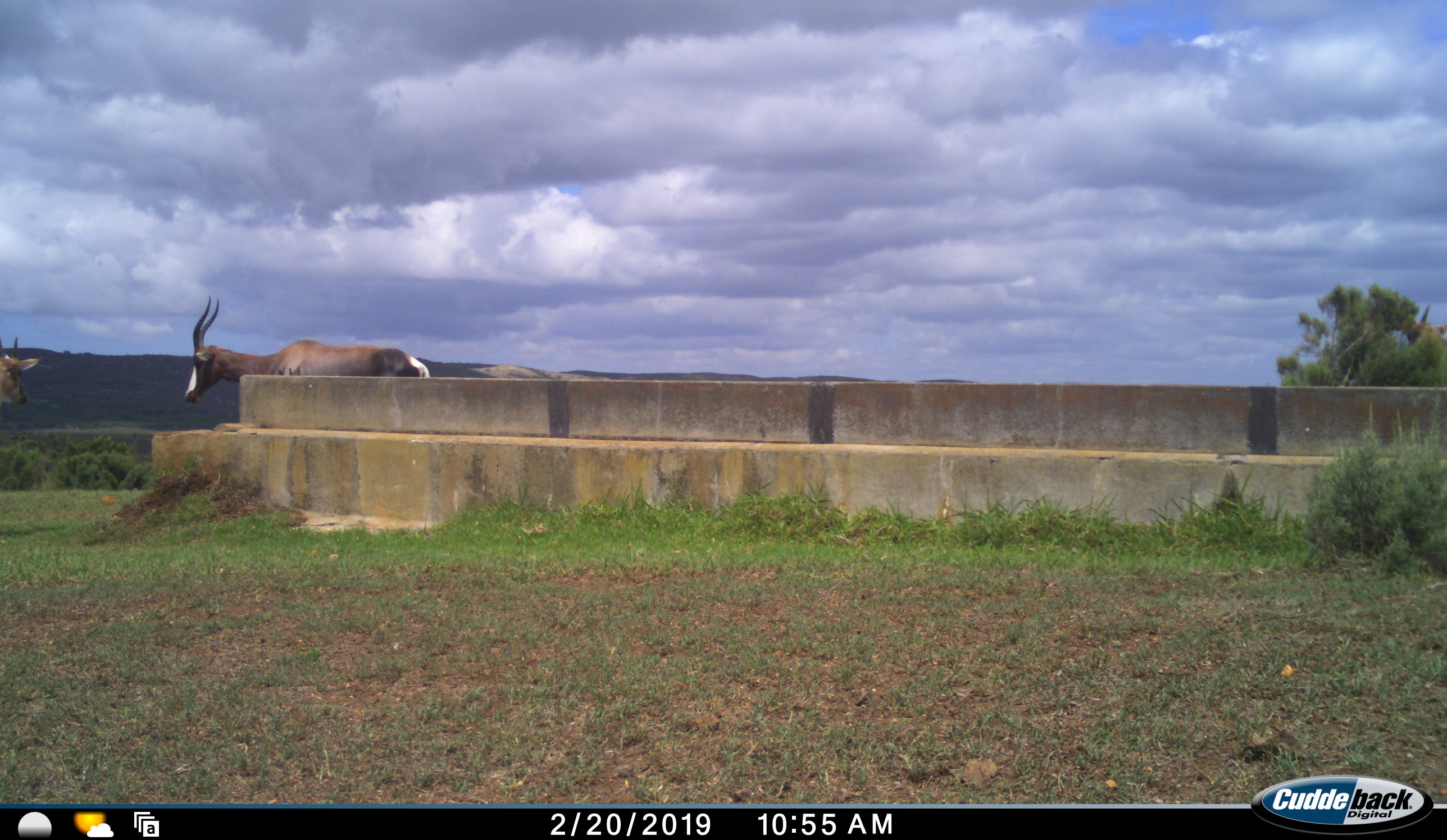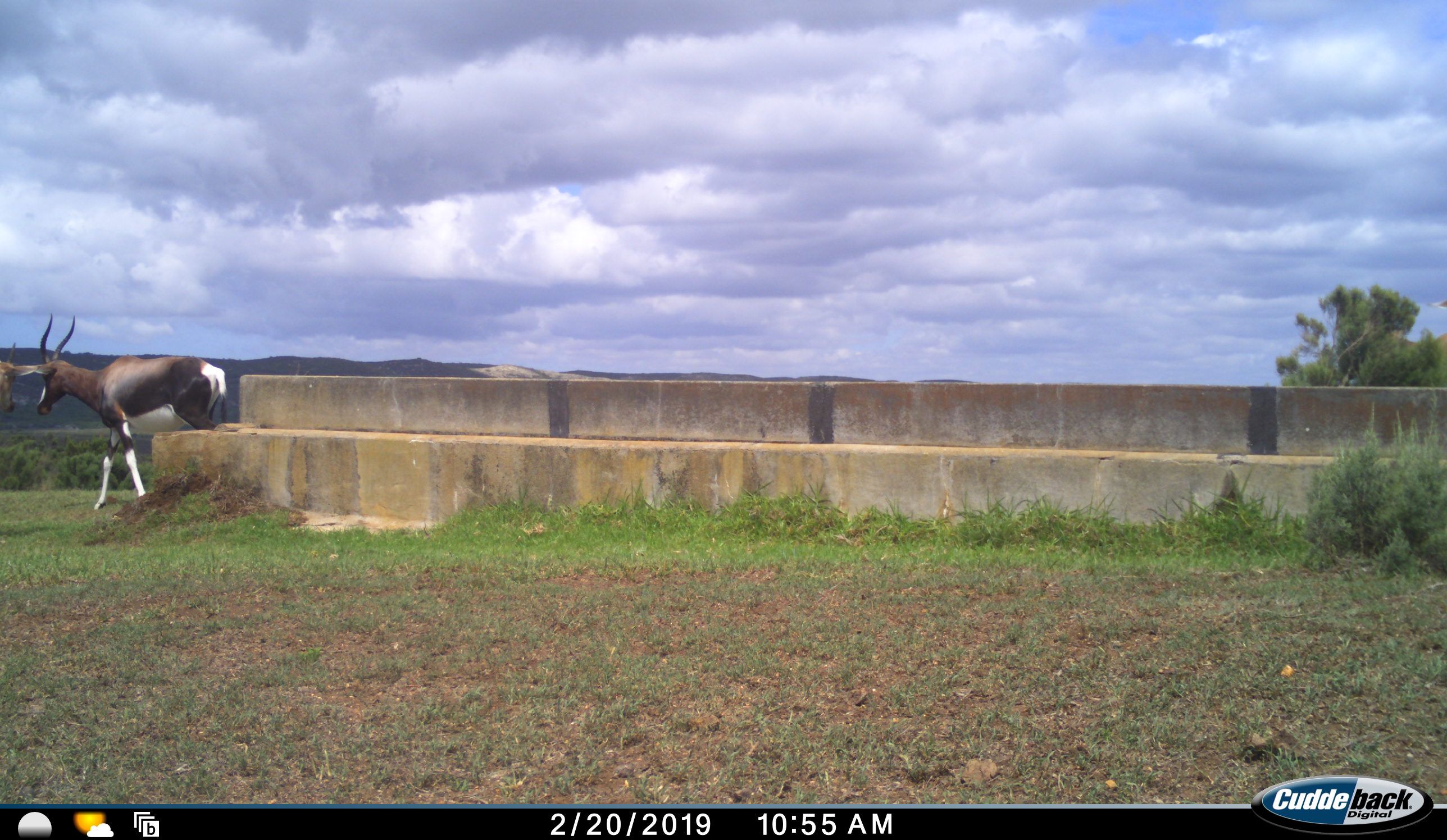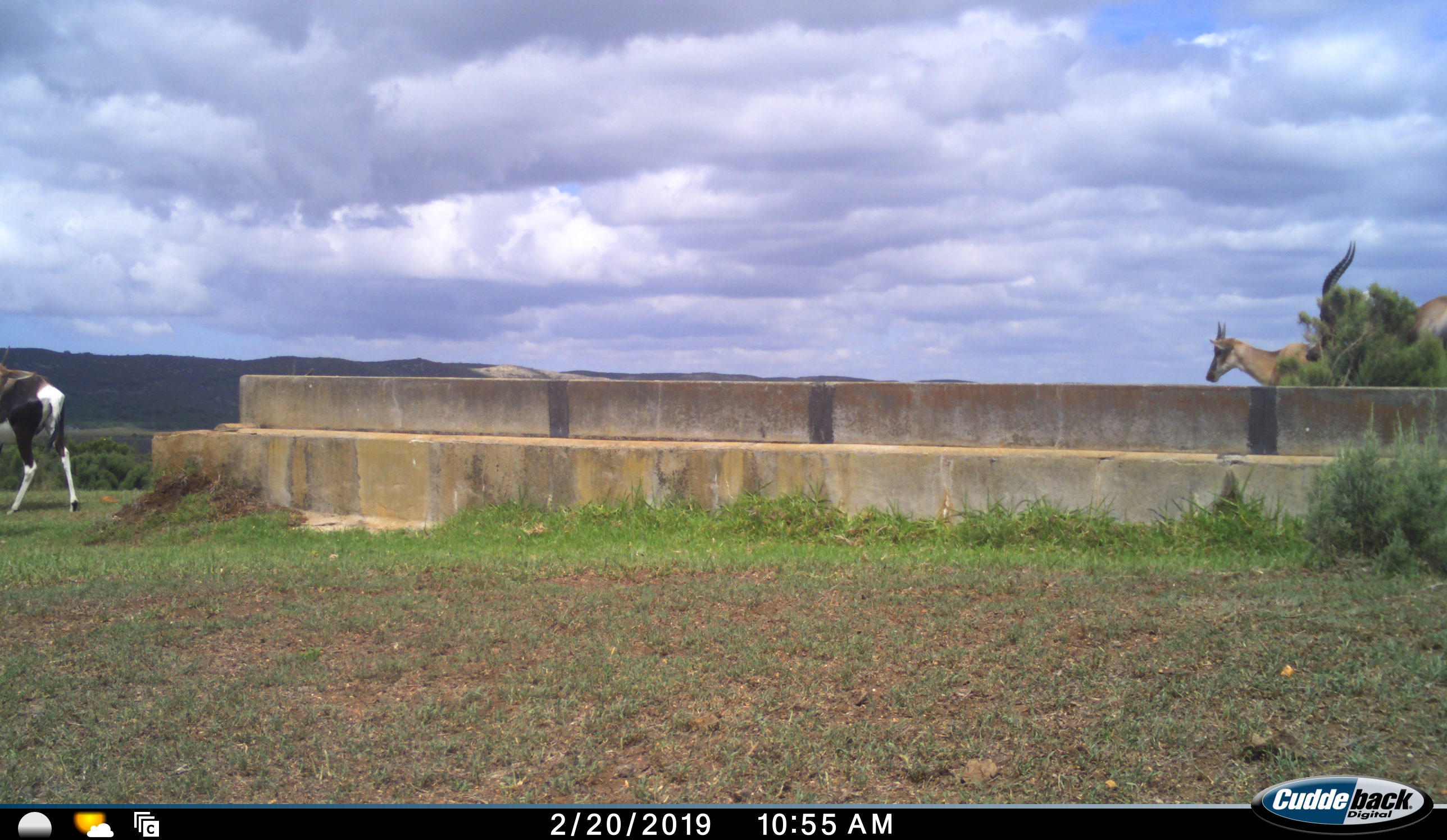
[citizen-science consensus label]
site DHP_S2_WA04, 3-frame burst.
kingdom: Animalia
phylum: Chordata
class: Mammalia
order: Artiodactyla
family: Bovidae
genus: Damaliscus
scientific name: Damaliscus pygargus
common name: bontebok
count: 3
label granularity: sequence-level